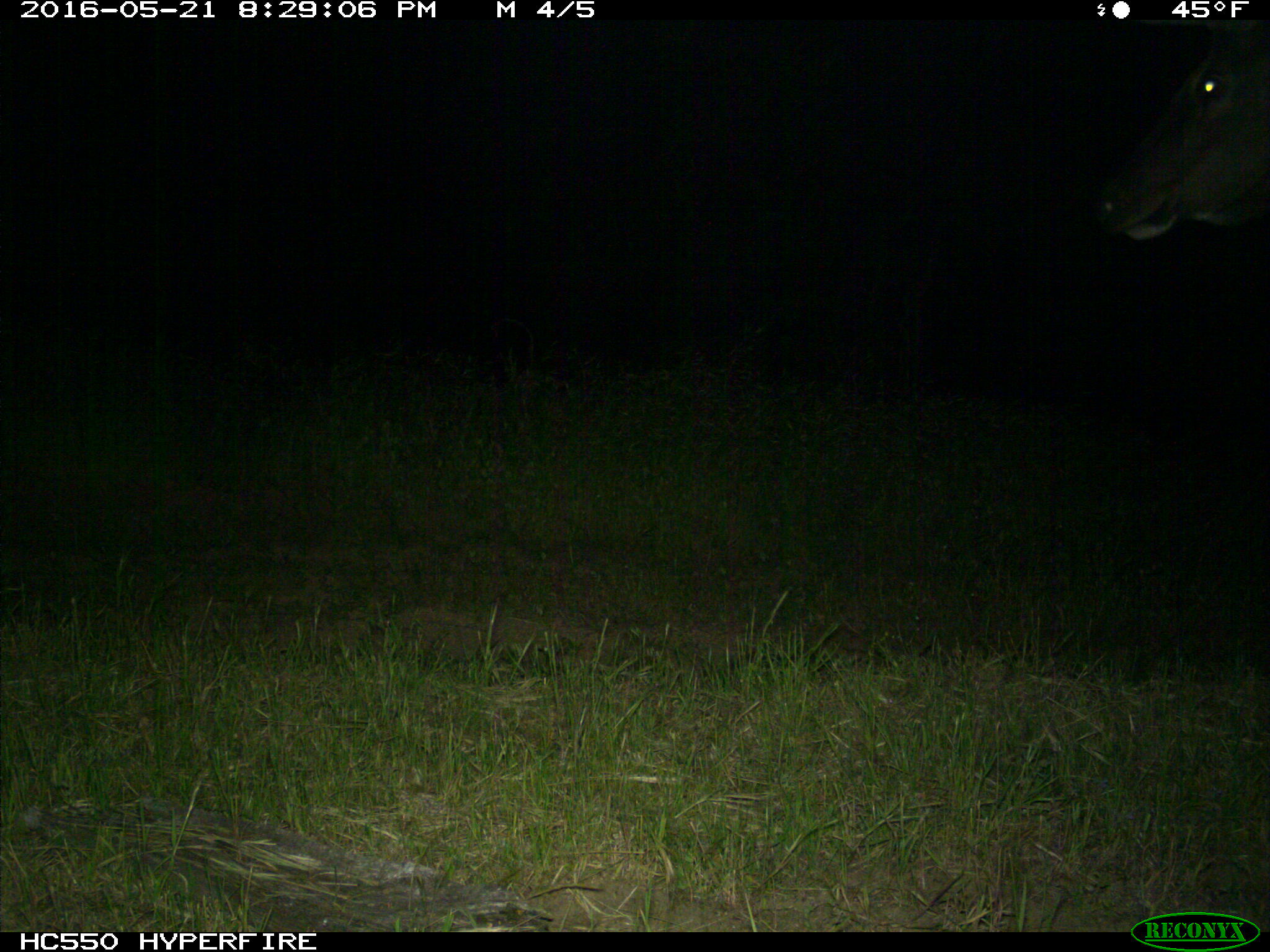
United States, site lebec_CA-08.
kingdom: Animalia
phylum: Chordata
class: Mammalia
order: Artiodactyla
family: Cervidae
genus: Cervus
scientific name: Cervus canadensis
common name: elk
Cervus canadensis (elk).